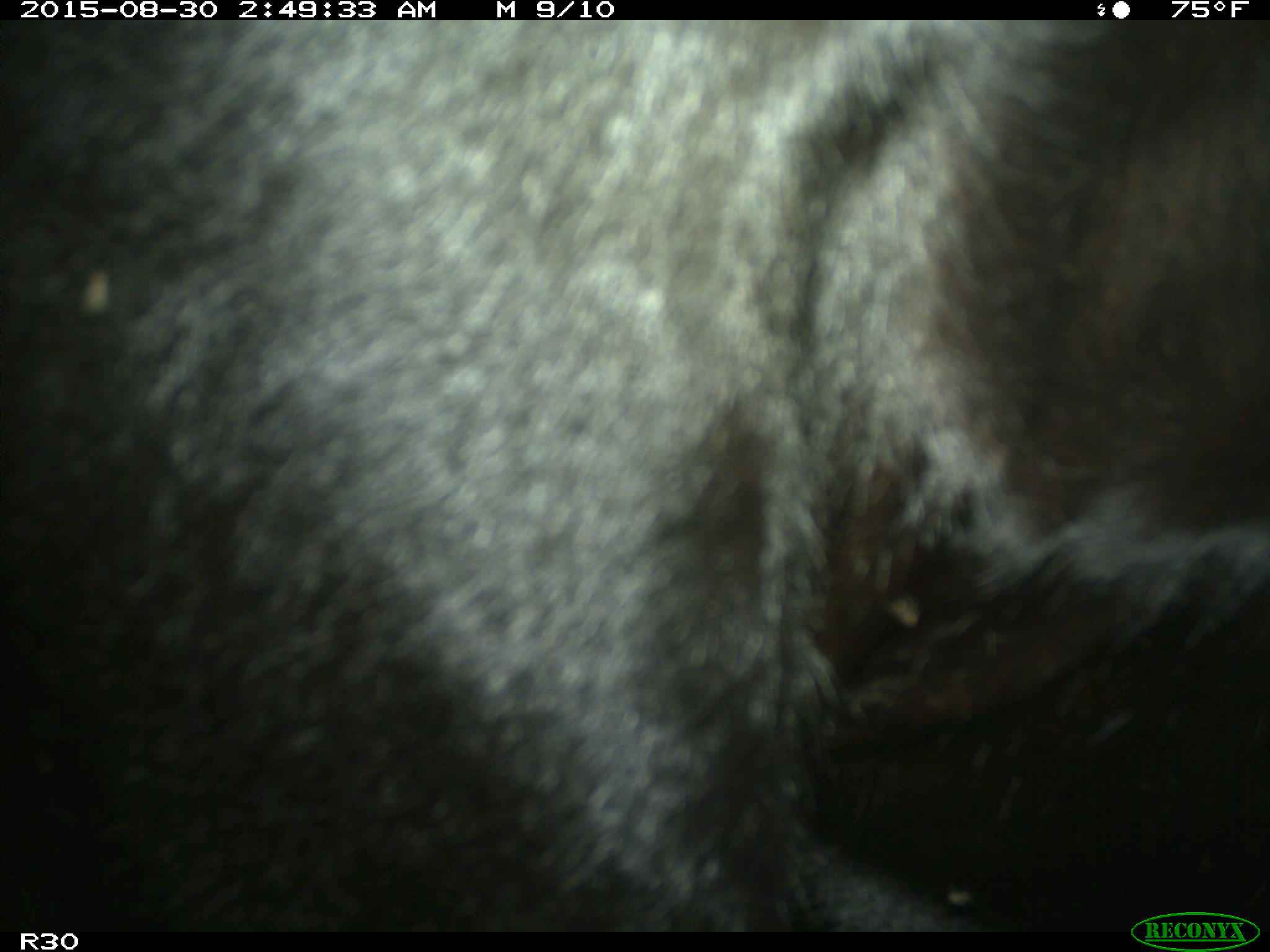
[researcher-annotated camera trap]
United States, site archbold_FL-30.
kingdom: Animalia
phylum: Chordata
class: Mammalia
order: Artiodactyla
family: Bovidae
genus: Bos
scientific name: Bos taurus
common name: domestic cow